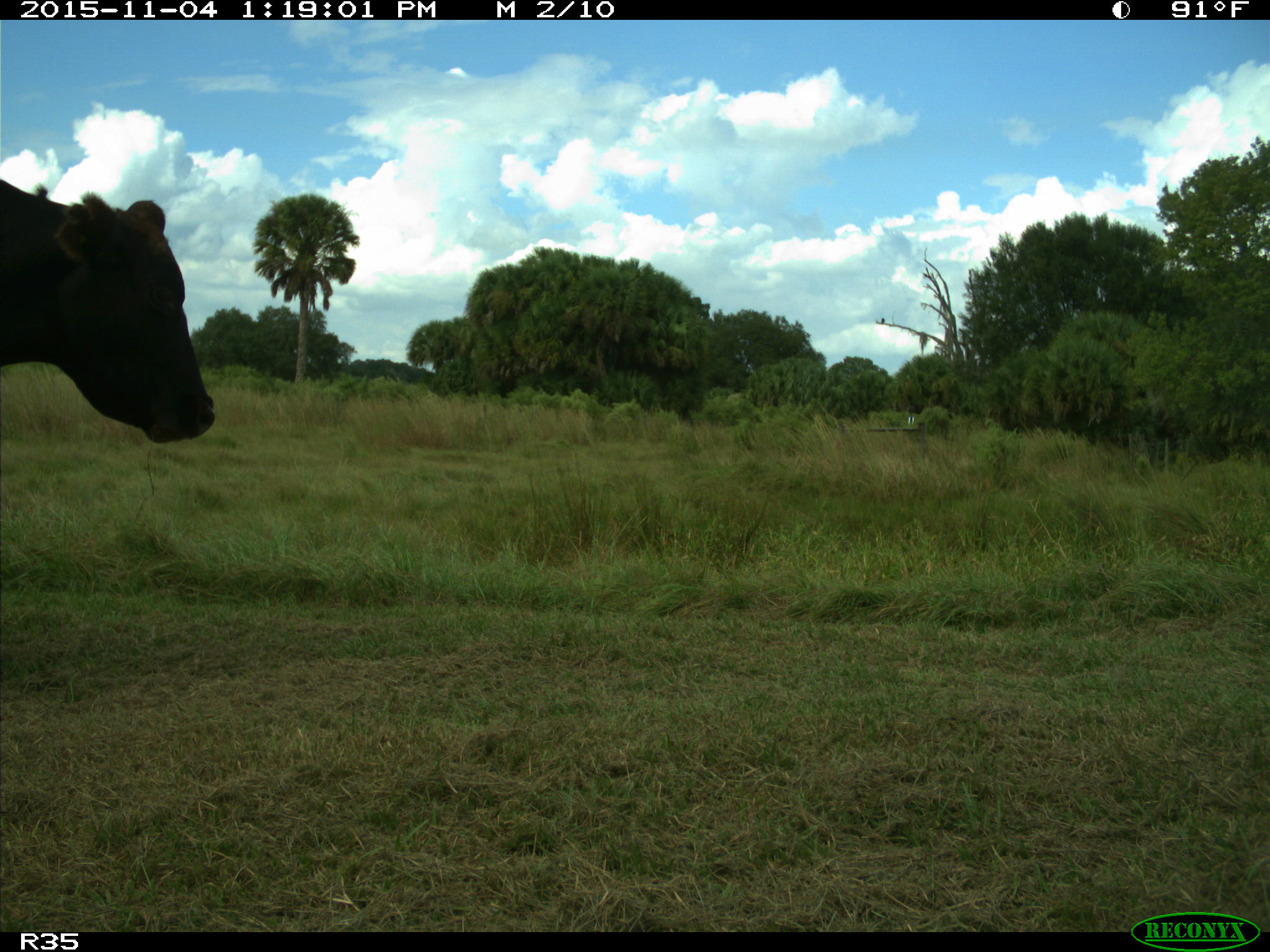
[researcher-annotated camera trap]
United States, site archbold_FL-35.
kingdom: Animalia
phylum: Chordata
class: Mammalia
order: Artiodactyla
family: Bovidae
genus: Bos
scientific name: Bos taurus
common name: domestic cow